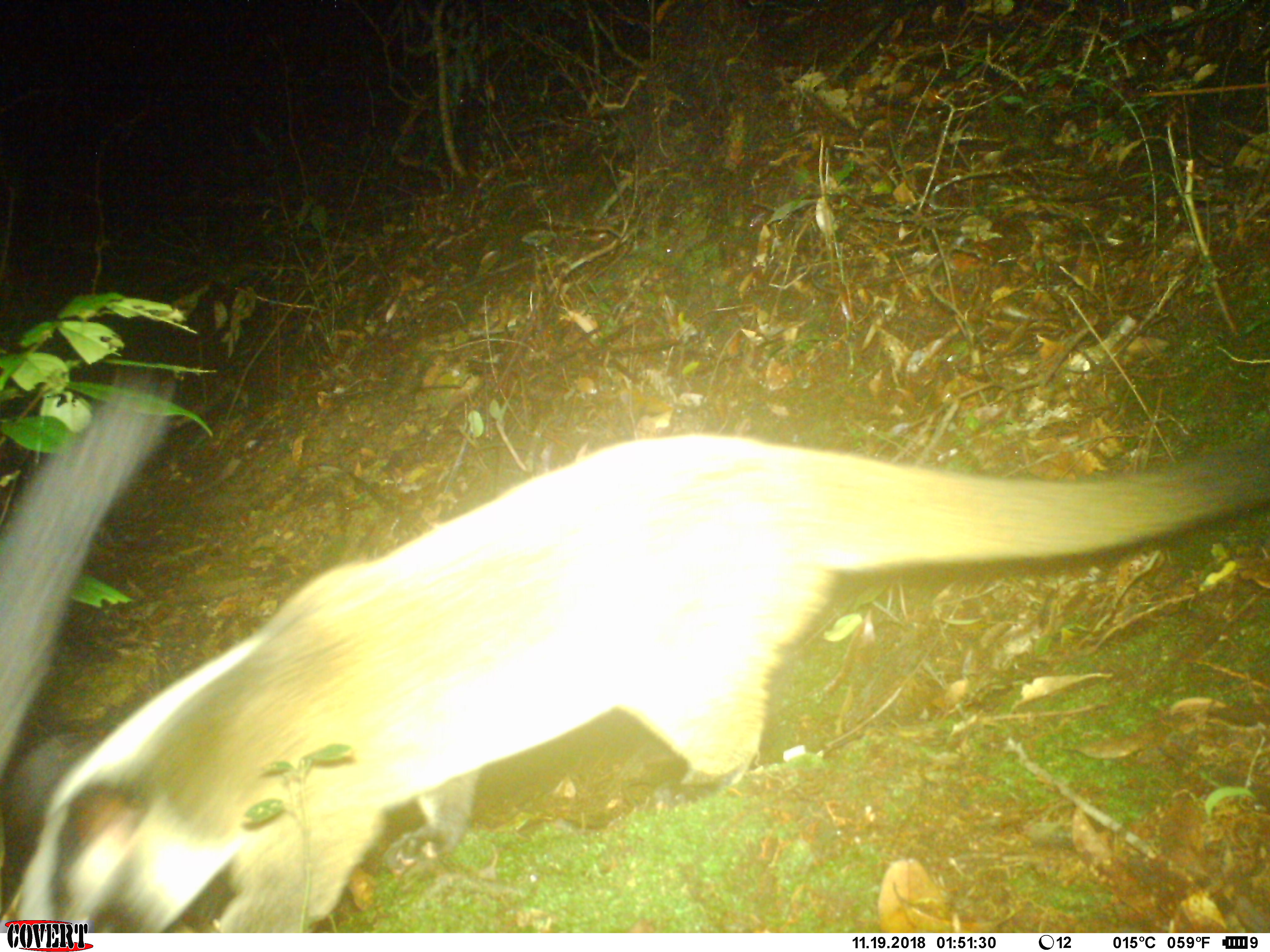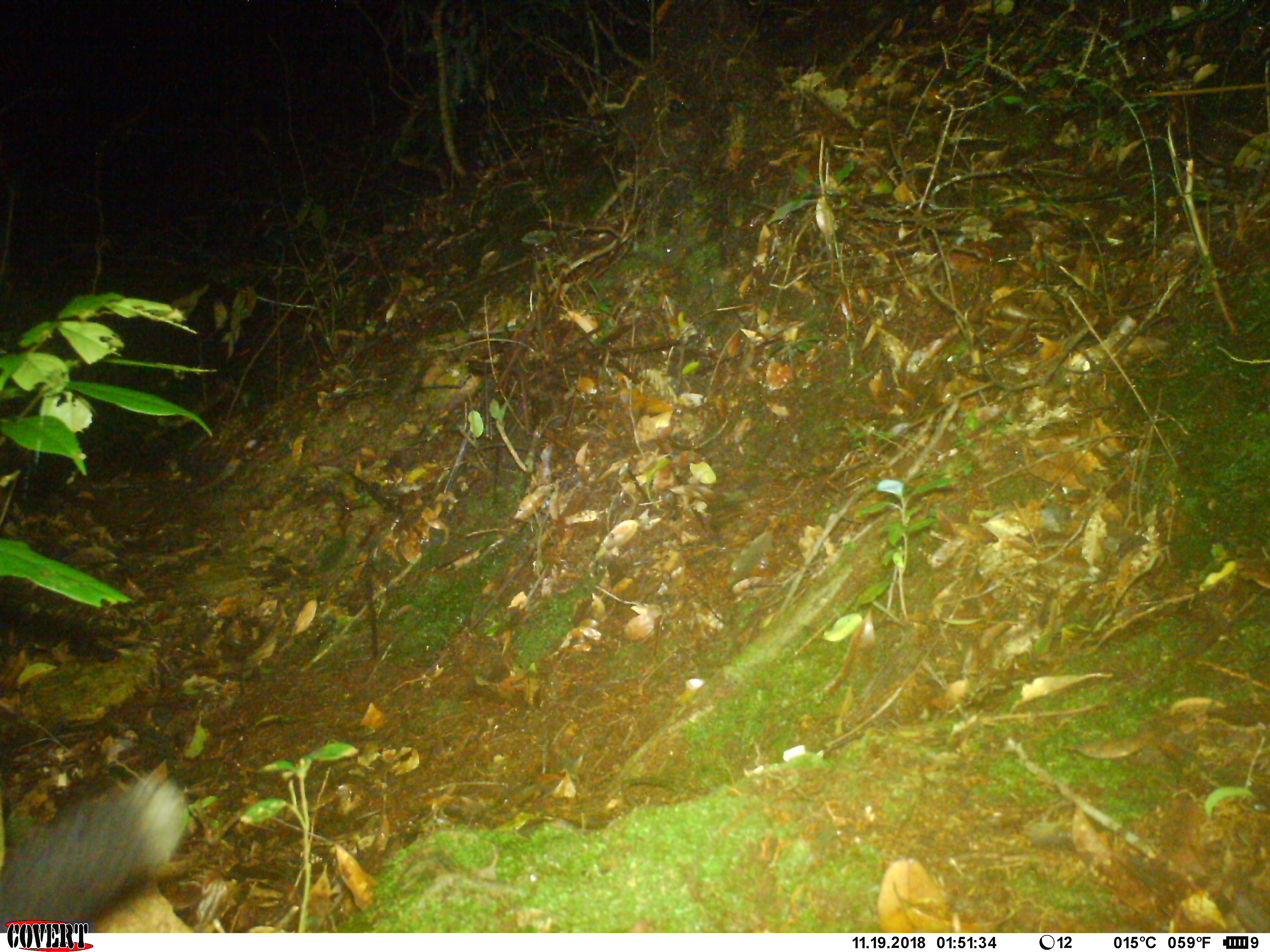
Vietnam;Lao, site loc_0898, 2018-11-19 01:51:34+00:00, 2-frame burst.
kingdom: Animalia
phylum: Chordata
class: Mammalia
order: Carnivora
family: Viverridae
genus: Paguma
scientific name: Paguma larvata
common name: masked palm civet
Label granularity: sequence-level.